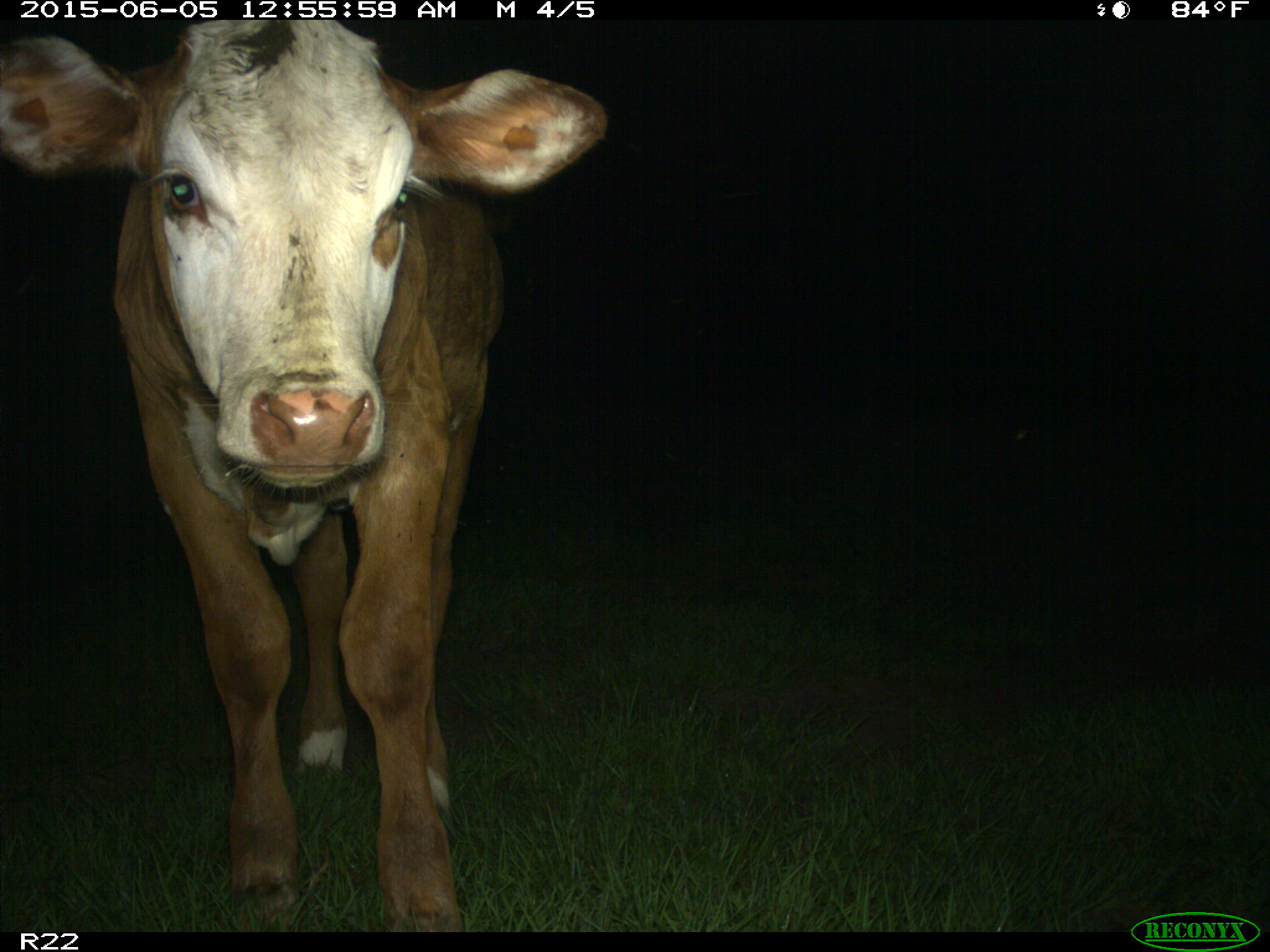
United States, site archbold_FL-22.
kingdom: Animalia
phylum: Chordata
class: Mammalia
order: Artiodactyla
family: Bovidae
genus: Bos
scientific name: Bos taurus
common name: domestic cow